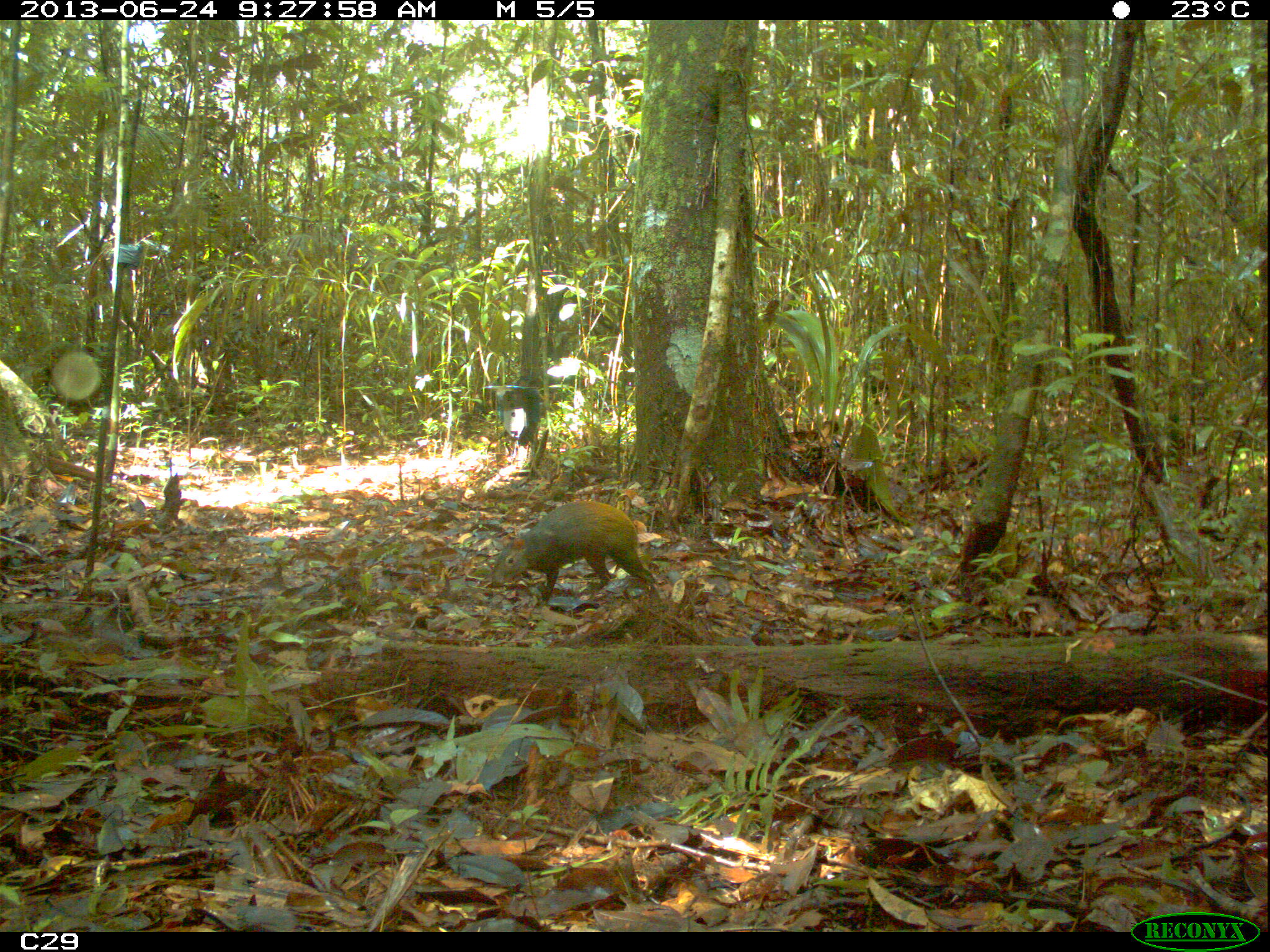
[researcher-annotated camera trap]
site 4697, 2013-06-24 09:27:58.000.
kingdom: Animalia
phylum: Chordata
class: Mammalia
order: Rodentia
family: Dasyproctidae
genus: Dasyprocta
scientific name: Dasyprocta leporina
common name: red-rumped agouti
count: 1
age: adult